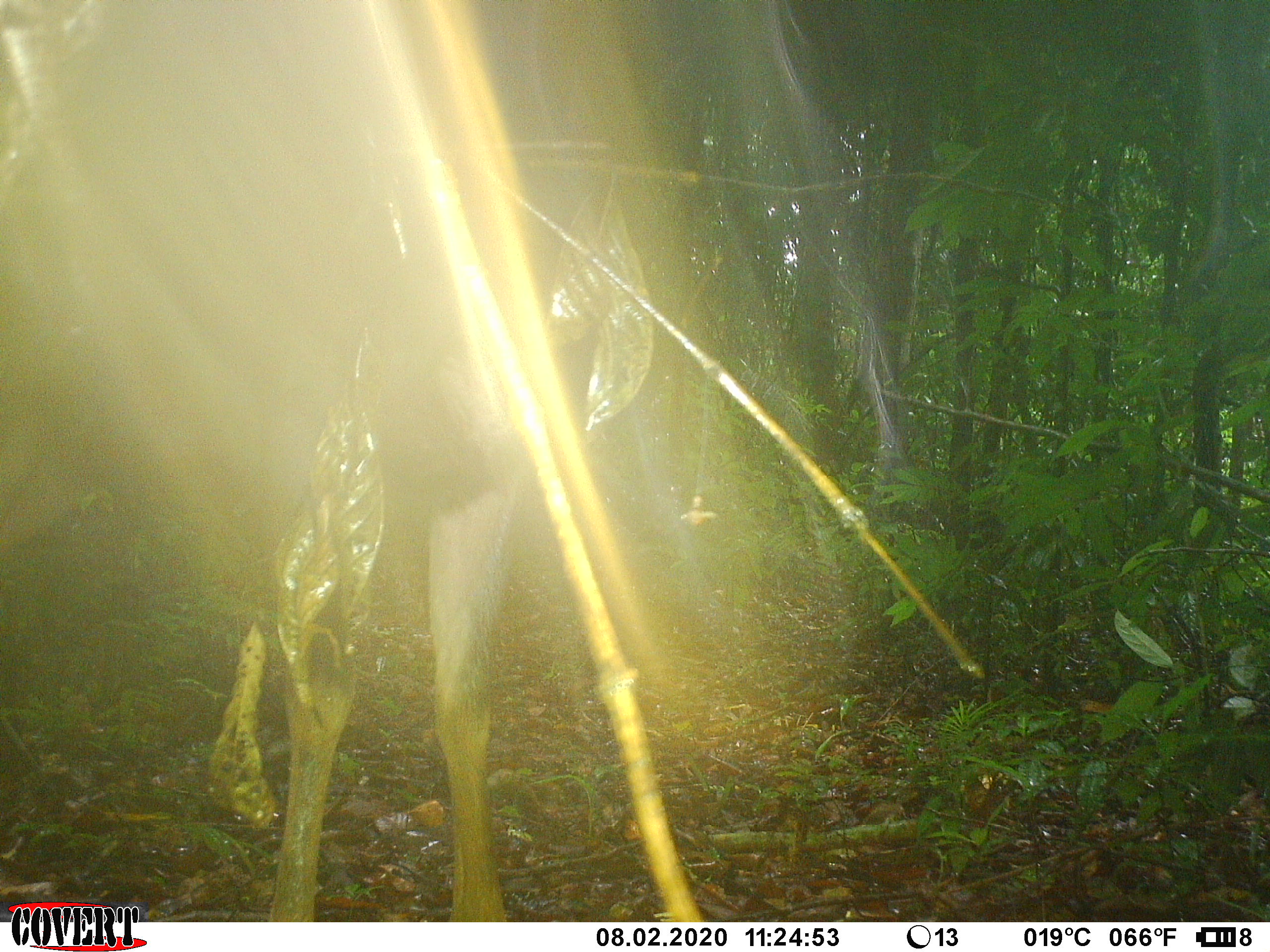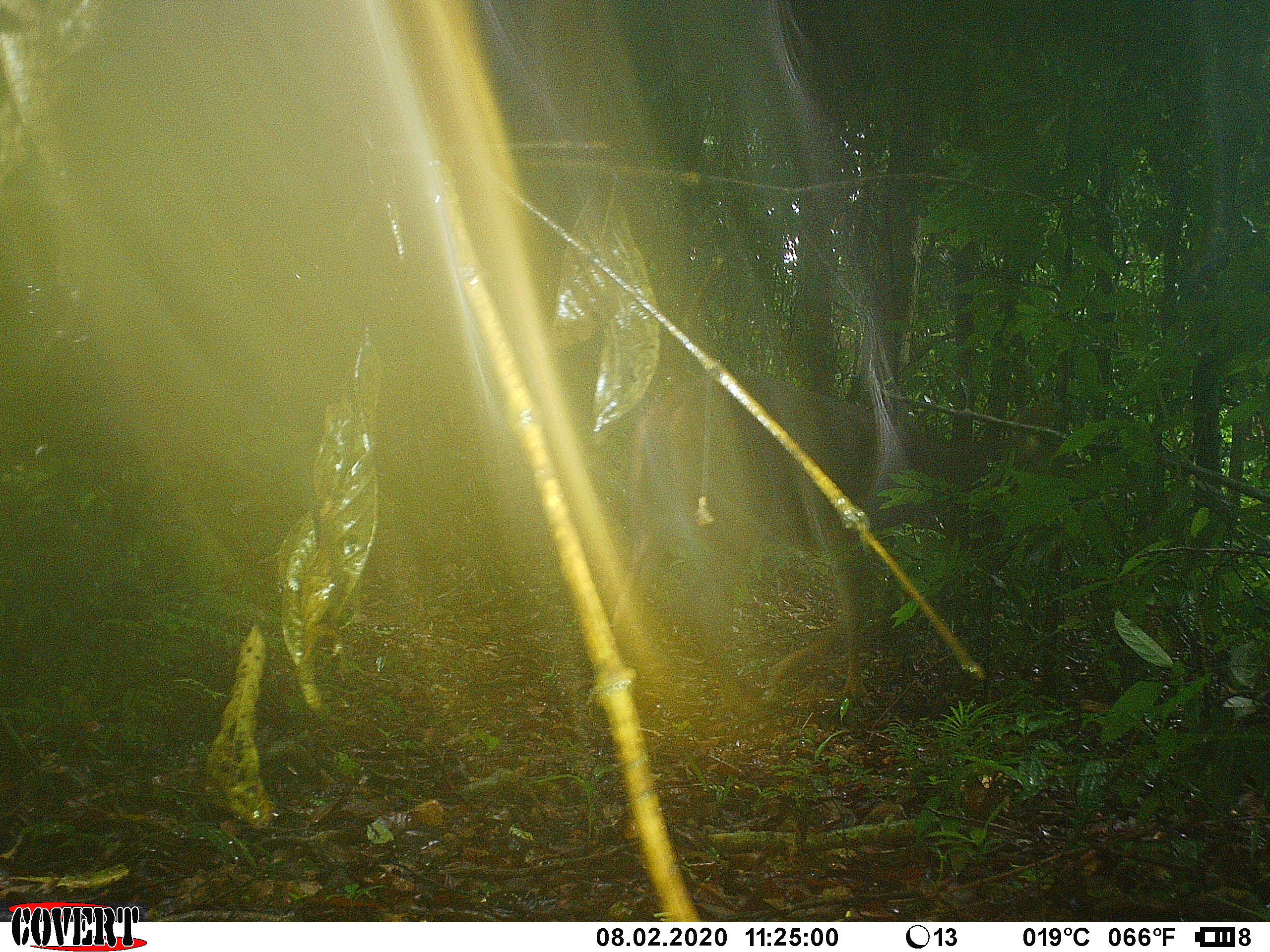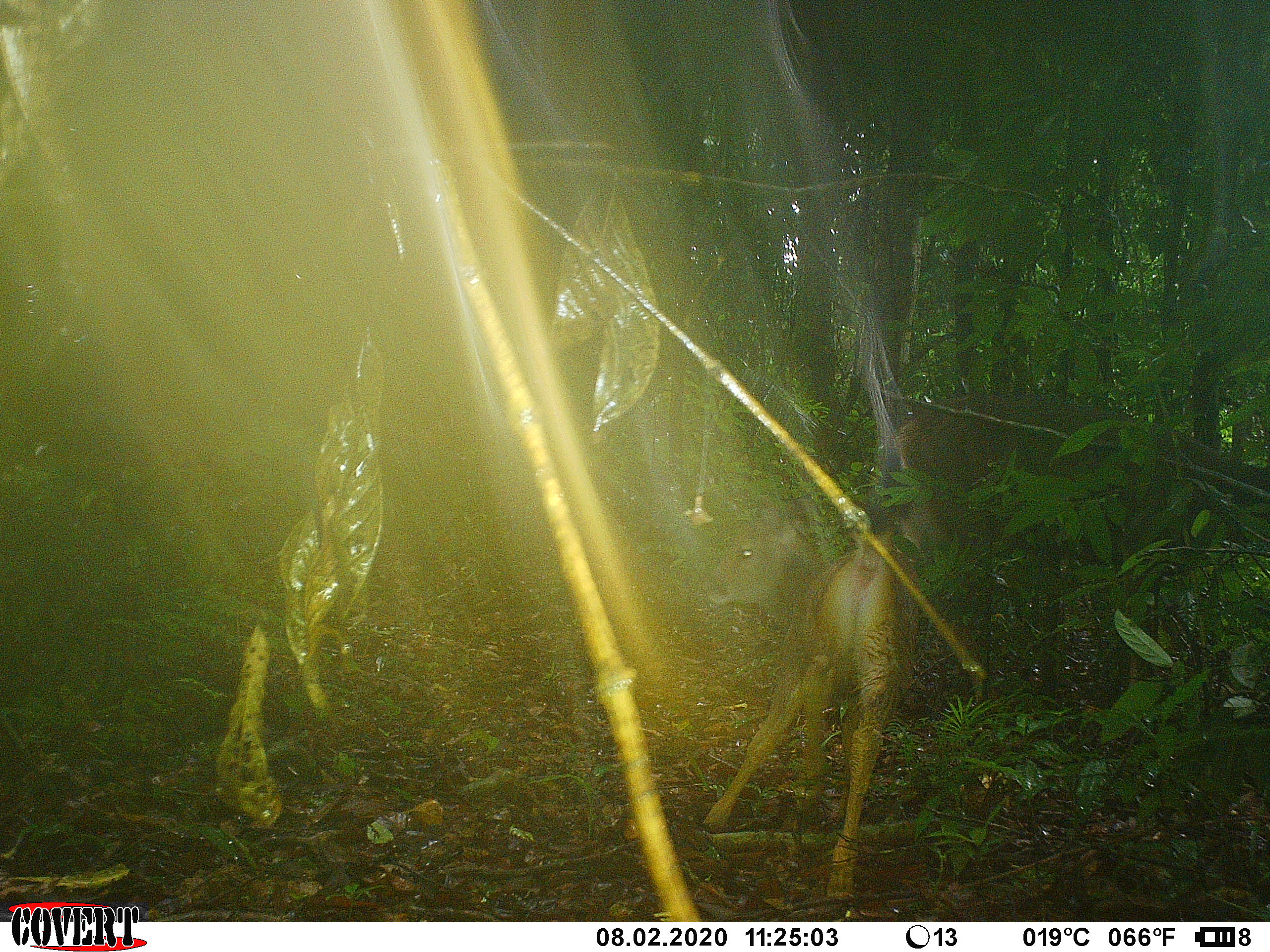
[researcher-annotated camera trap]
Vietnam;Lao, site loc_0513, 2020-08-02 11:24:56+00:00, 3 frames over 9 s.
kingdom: Animalia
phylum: Chordata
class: Mammalia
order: Artiodactyla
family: Cervidae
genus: Rusa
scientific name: Rusa unicolor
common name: sambar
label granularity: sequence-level